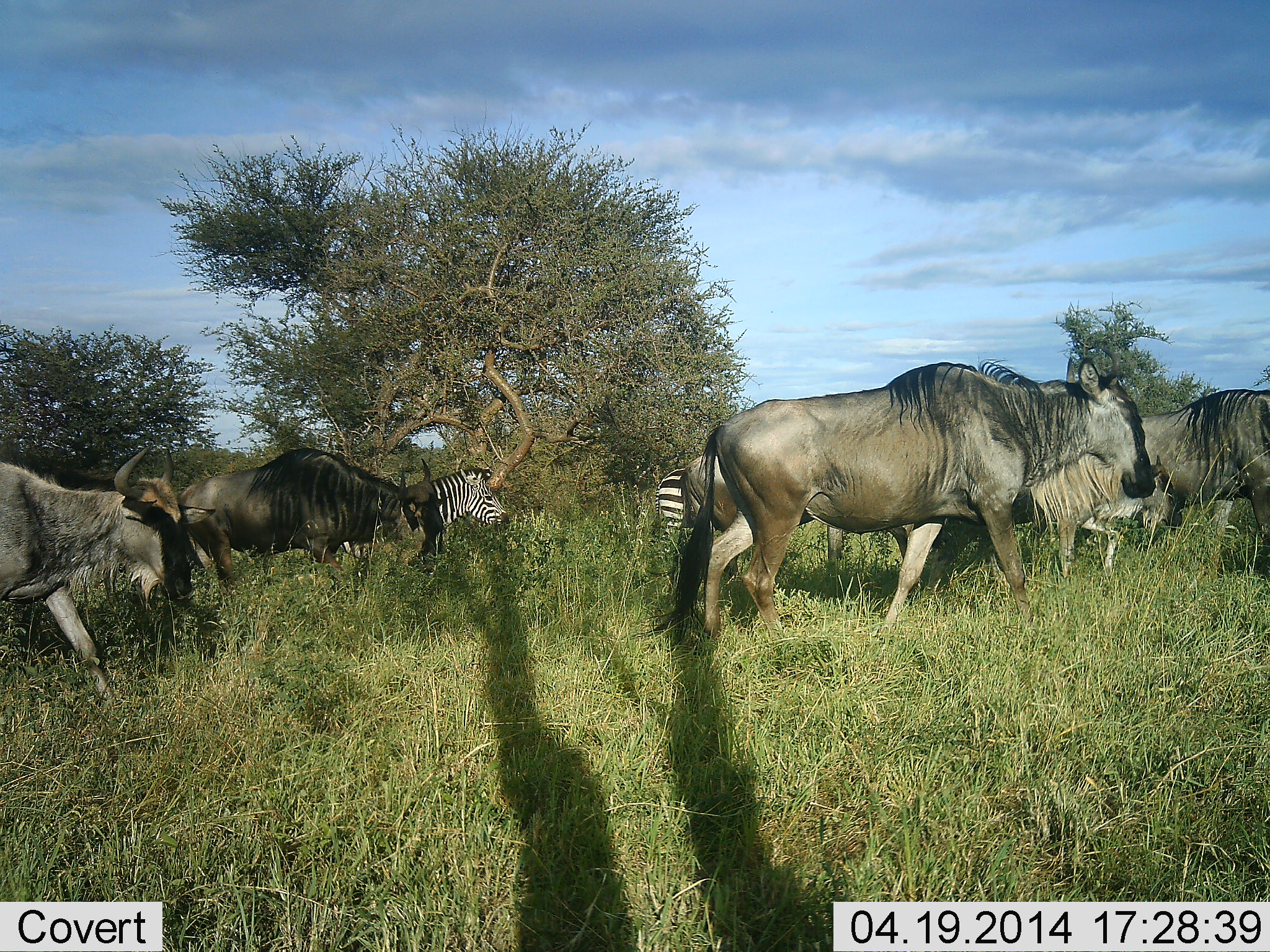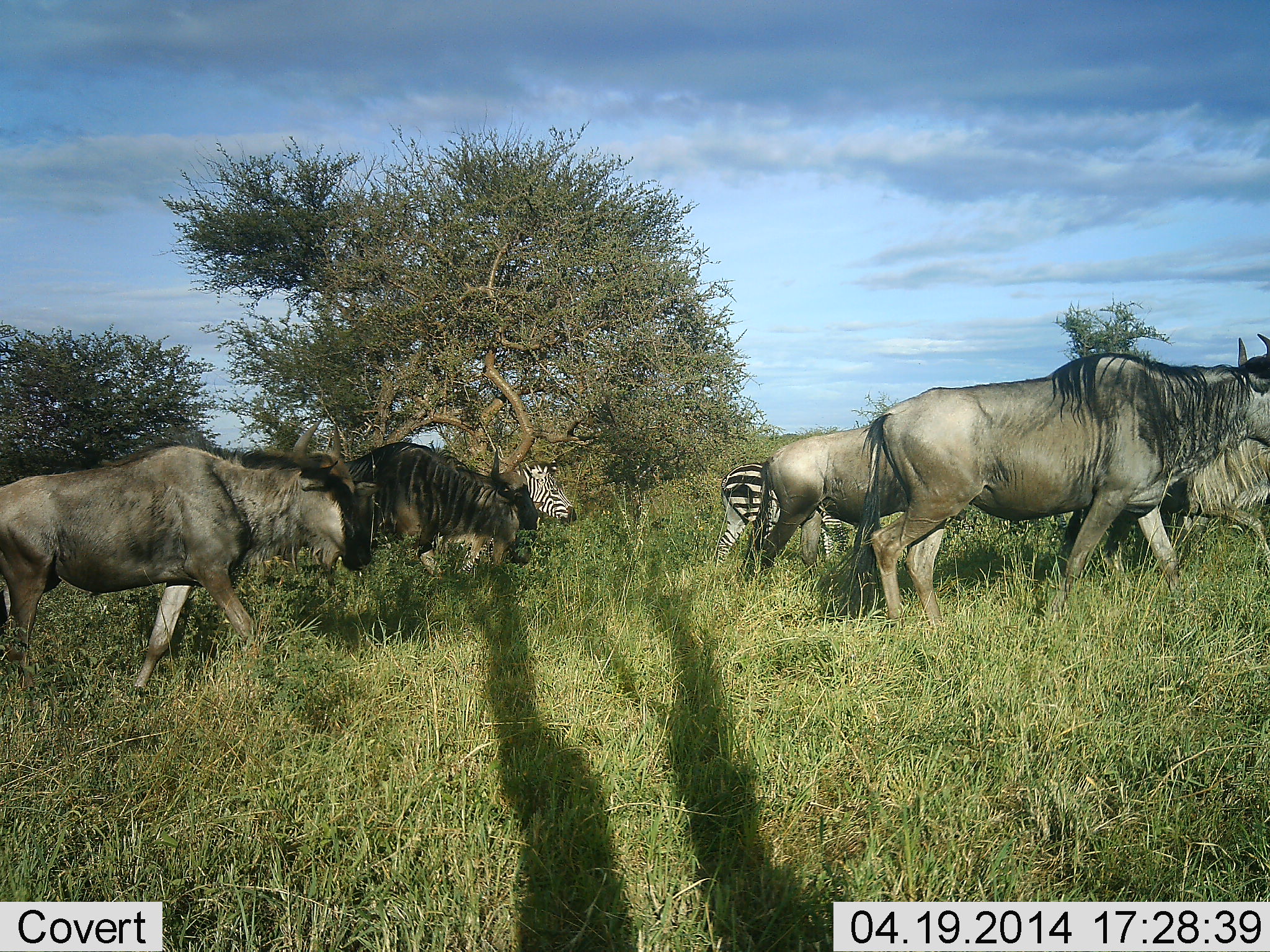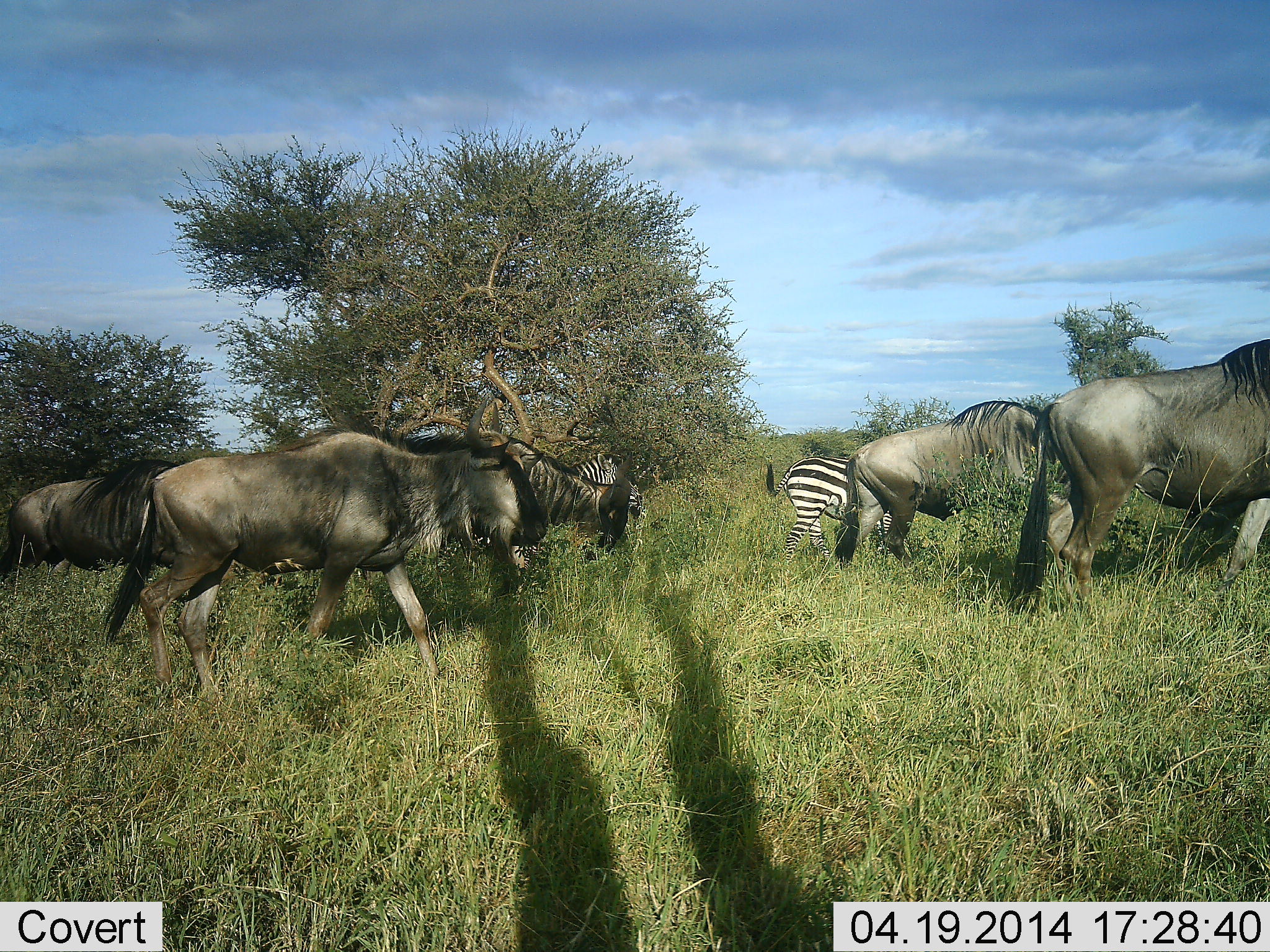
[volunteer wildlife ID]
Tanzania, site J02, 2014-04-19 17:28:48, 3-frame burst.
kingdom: Animalia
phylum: Chordata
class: Mammalia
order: Artiodactyla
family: Bovidae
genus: Connochaetes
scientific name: Connochaetes taurinus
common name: blue wildebeest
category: wildebeest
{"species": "wildebeest (blue wildebeest) (Connochaetes taurinus)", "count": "6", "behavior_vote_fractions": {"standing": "0%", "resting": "0%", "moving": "100%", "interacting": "0%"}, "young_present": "9%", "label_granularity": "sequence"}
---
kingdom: Animalia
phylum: Chordata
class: Mammalia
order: Perissodactyla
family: Equidae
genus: Equus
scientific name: Equus quagga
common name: plains zebra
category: zebra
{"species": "zebra (plains zebra) (Equus quagga)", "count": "2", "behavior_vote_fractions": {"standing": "9%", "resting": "0%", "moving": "100%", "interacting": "0%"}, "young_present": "0%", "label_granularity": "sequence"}